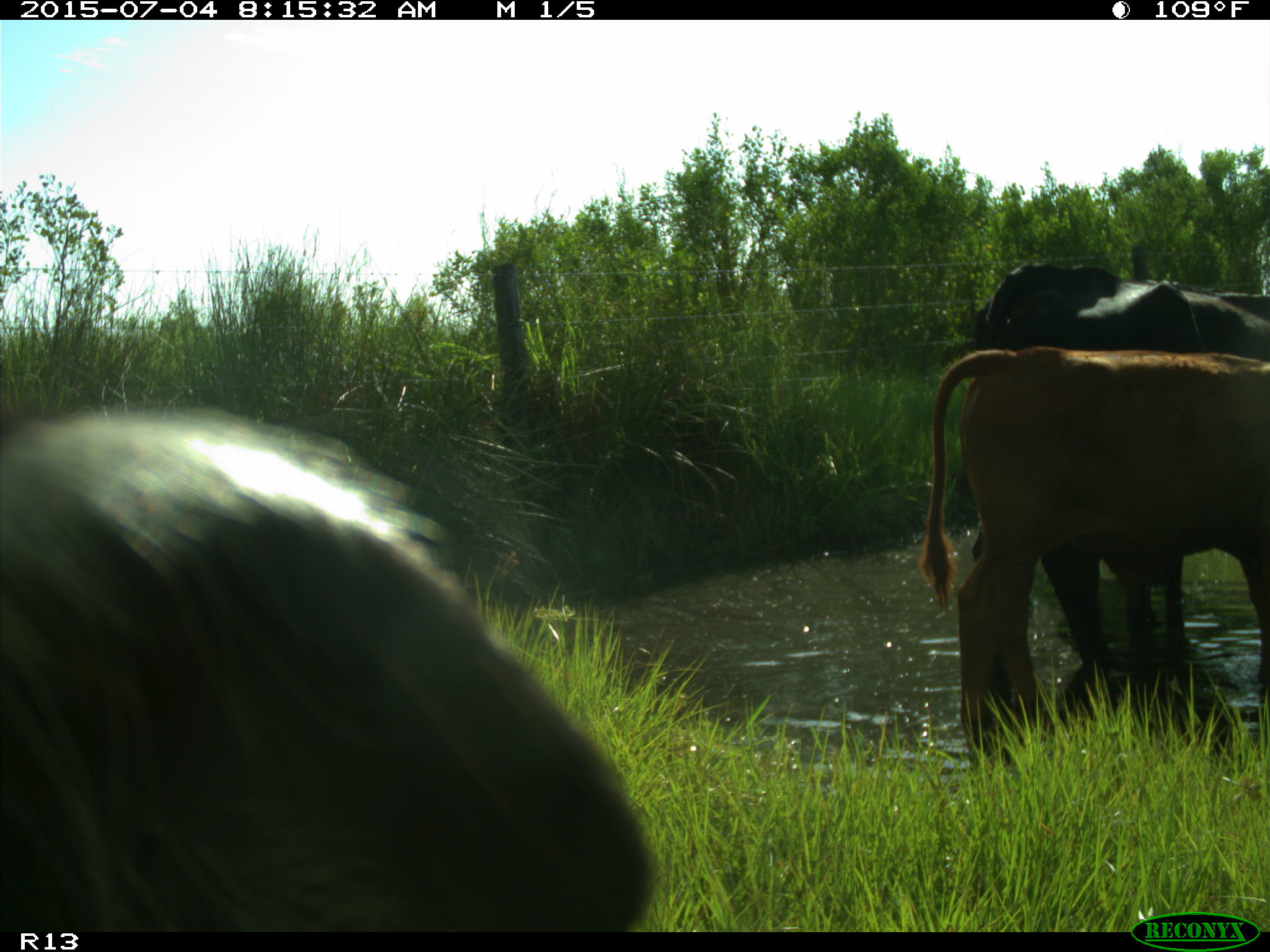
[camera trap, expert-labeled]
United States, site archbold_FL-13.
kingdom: Animalia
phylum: Chordata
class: Mammalia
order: Artiodactyla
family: Bovidae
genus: Bos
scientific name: Bos taurus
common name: domestic cow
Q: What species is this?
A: Bos taurus (domestic cow).